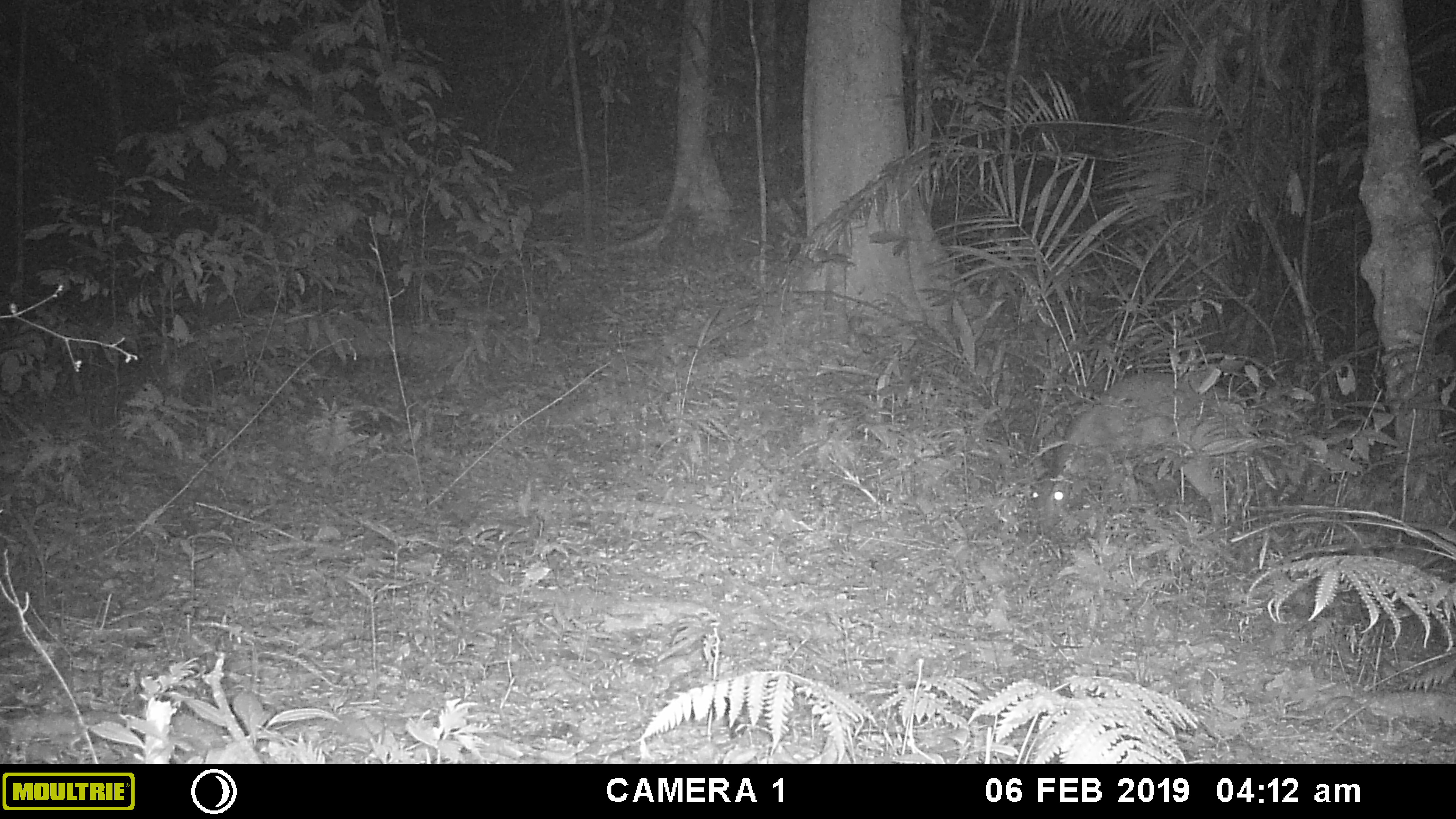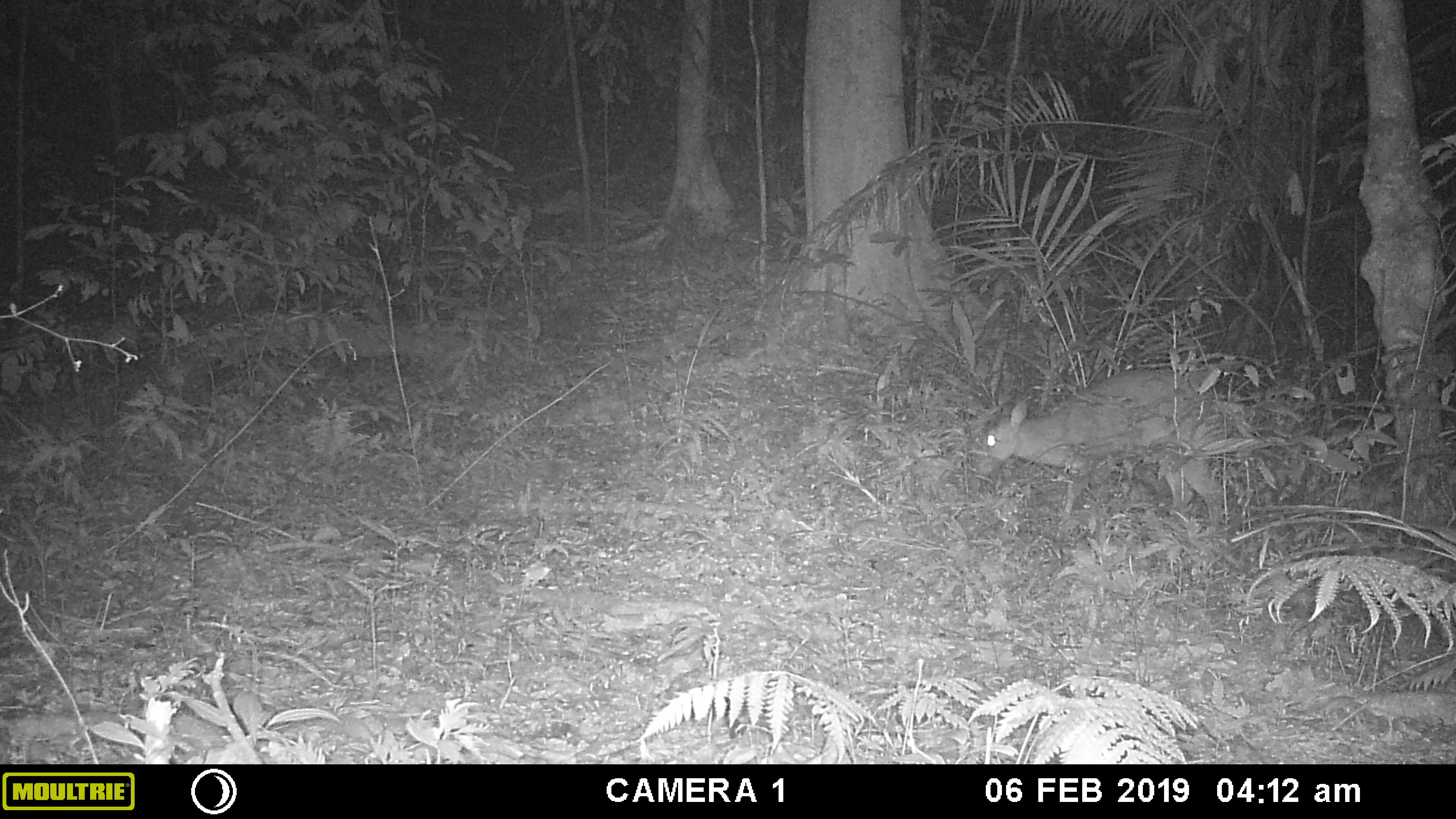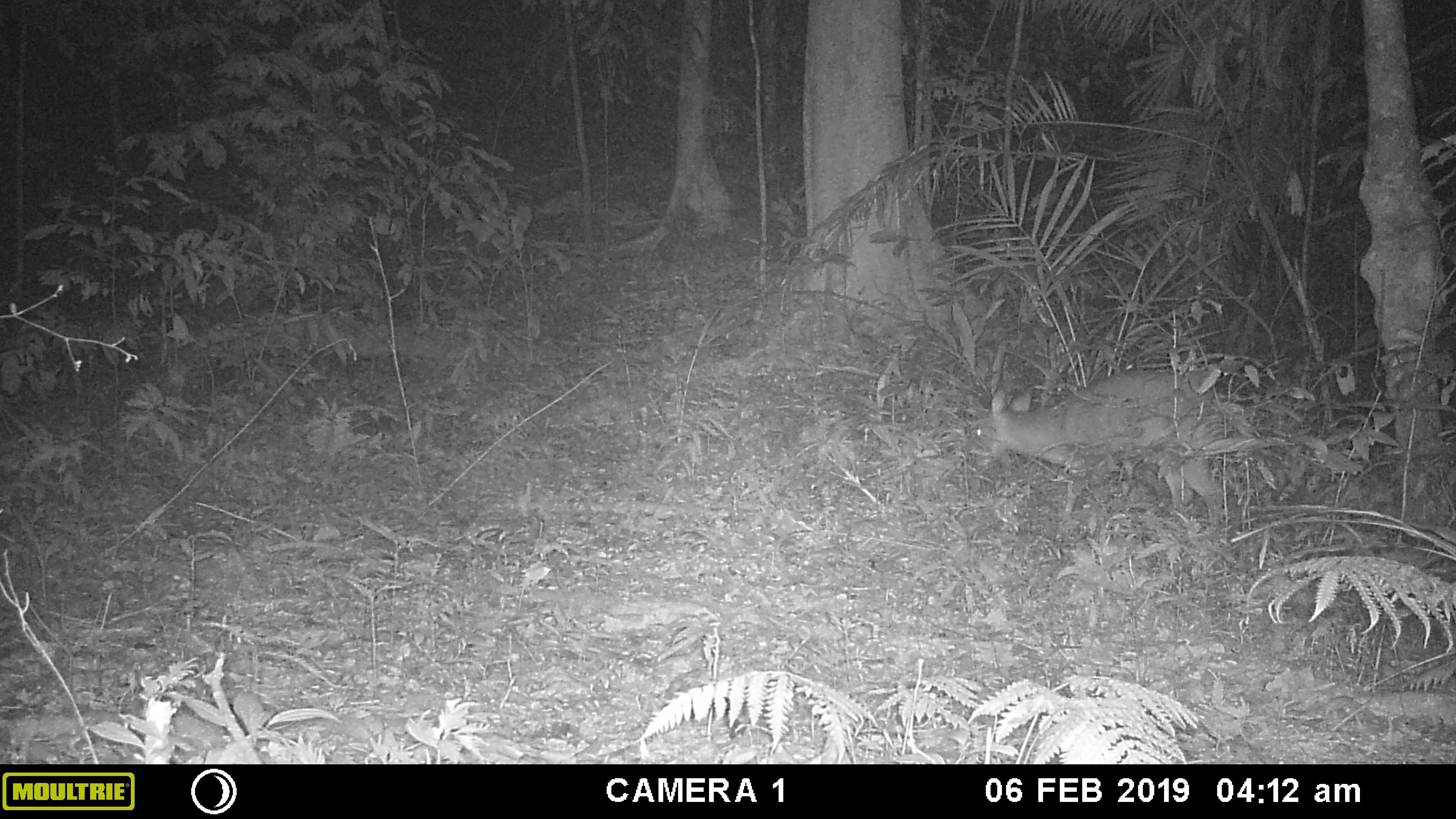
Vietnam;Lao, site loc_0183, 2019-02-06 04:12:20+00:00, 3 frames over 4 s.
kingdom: Animalia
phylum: Chordata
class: Mammalia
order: Artiodactyla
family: Cervidae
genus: Muntiacus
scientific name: Muntiacus vuquangensis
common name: large-antlered muntjac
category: large antlered muntjac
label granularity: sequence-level